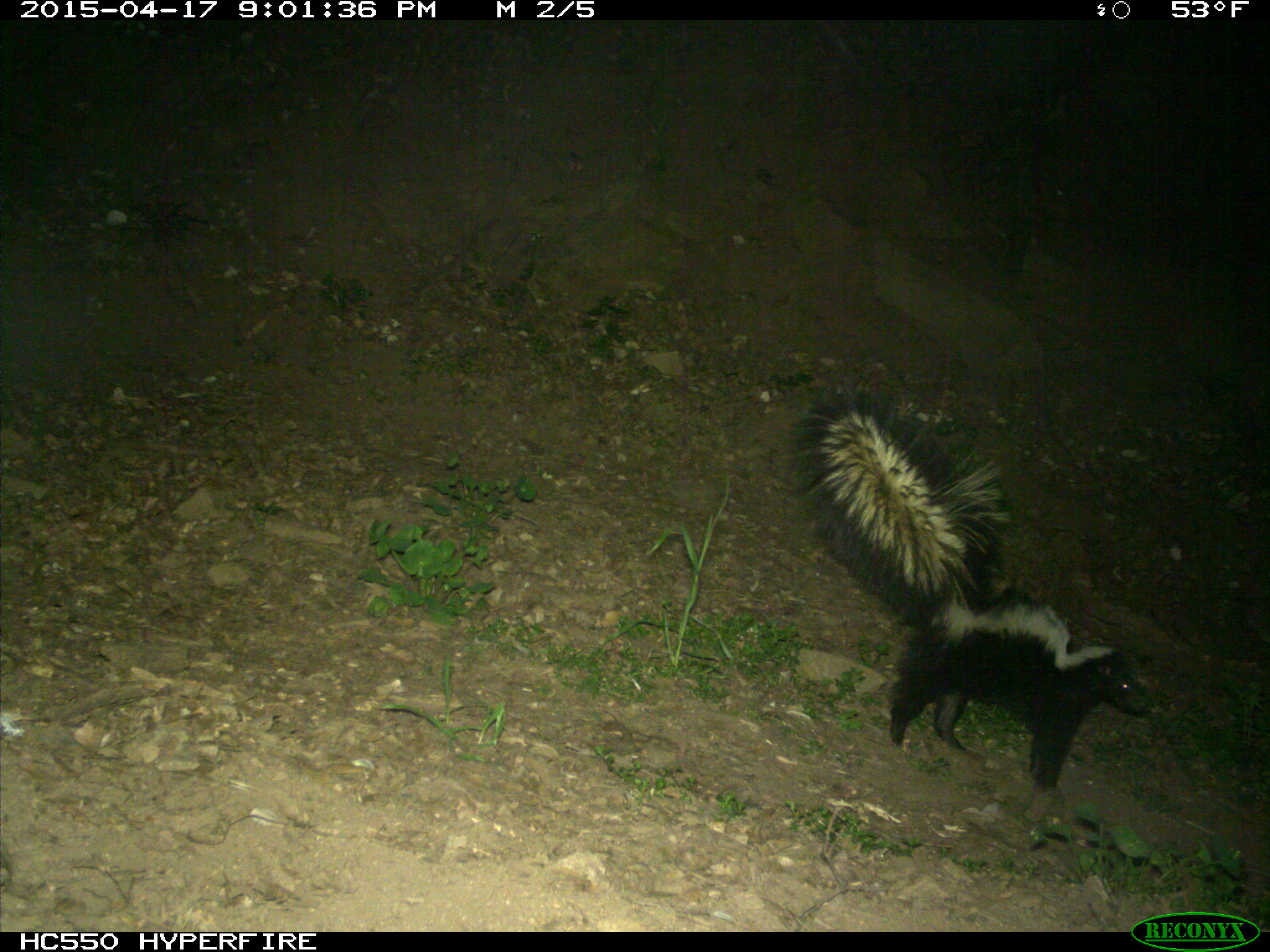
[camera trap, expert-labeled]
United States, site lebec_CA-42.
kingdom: Animalia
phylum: Chordata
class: Mammalia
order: Carnivora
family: Mephitidae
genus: Mephitis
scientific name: Mephitis mephitis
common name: striped skunk